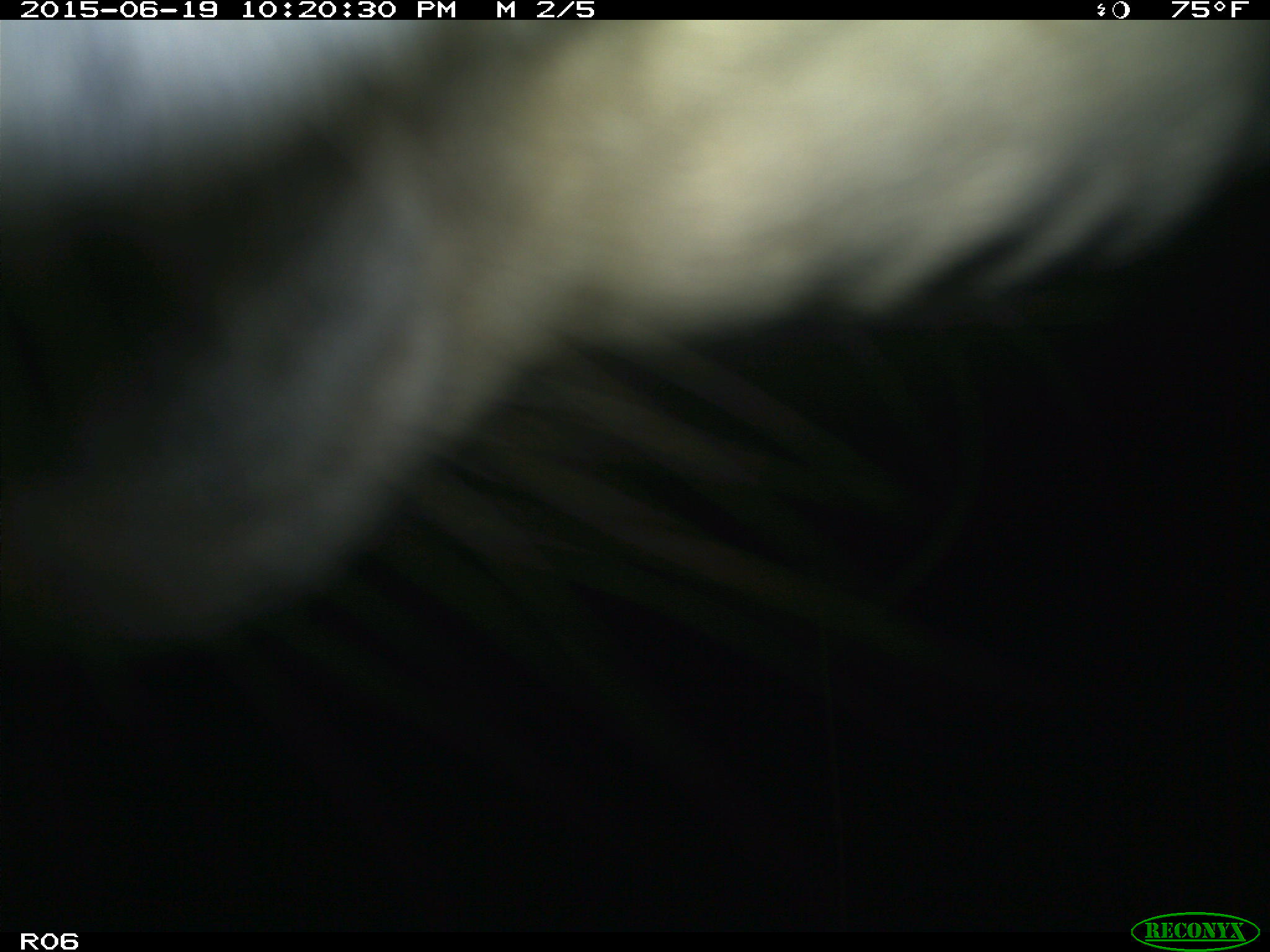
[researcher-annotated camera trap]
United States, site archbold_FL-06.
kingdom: Animalia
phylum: Chordata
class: Mammalia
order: Artiodactyla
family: Bovidae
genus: Bos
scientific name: Bos taurus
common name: domestic cow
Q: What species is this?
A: Bos taurus (domestic cow).